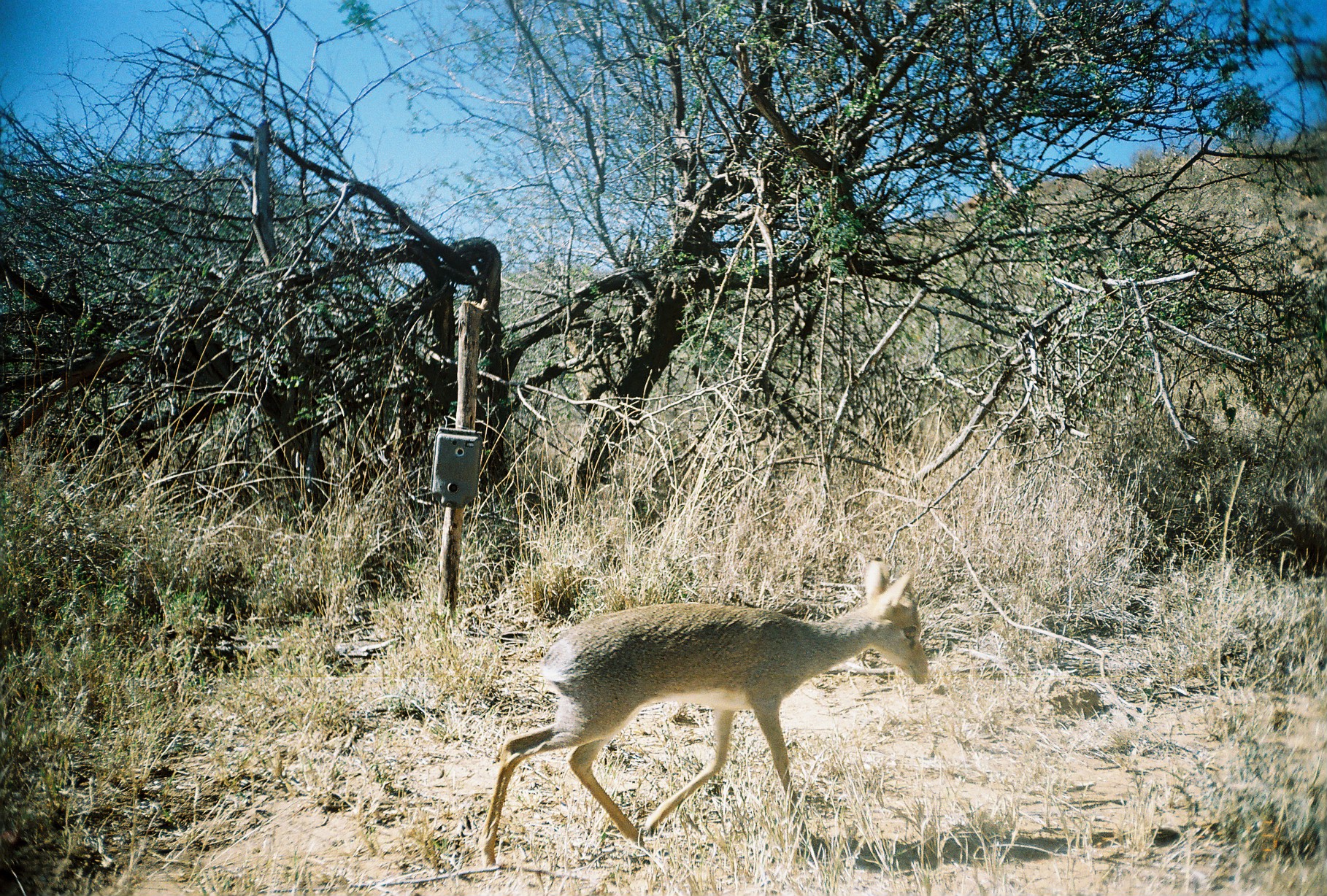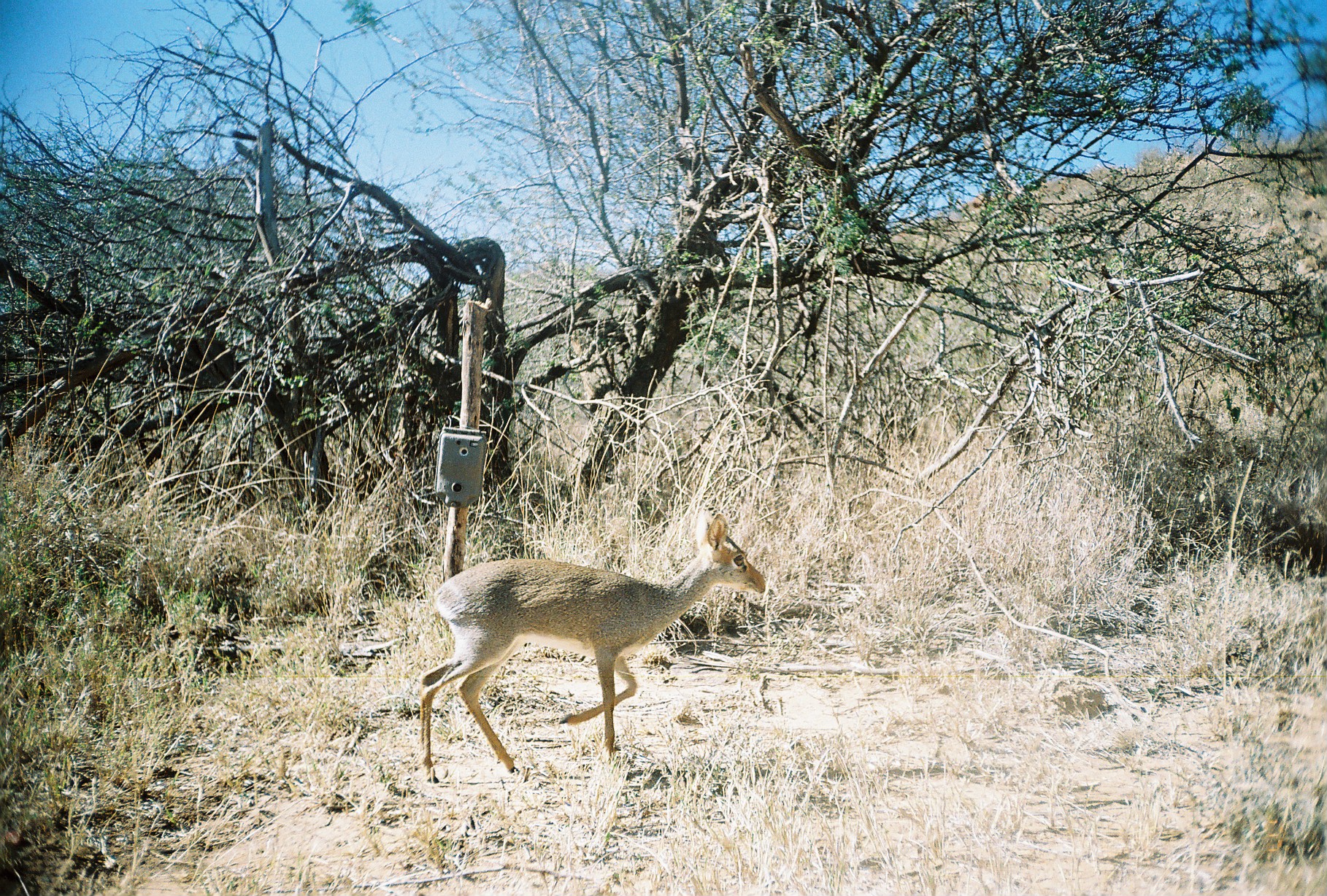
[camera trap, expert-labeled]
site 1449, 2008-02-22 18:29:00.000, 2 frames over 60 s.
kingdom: Animalia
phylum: Chordata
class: Mammalia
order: Artiodactyla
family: Bovidae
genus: Madoqua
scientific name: Madoqua guentheri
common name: günther's dik-dik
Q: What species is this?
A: Madoqua guentheri (günther's dik-dik).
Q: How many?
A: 1.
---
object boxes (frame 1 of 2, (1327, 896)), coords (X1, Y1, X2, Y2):
madoqua guentheri: (475, 558, 929, 873)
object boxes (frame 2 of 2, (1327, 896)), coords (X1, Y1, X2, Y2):
madoqua guentheri: (417, 510, 767, 783)